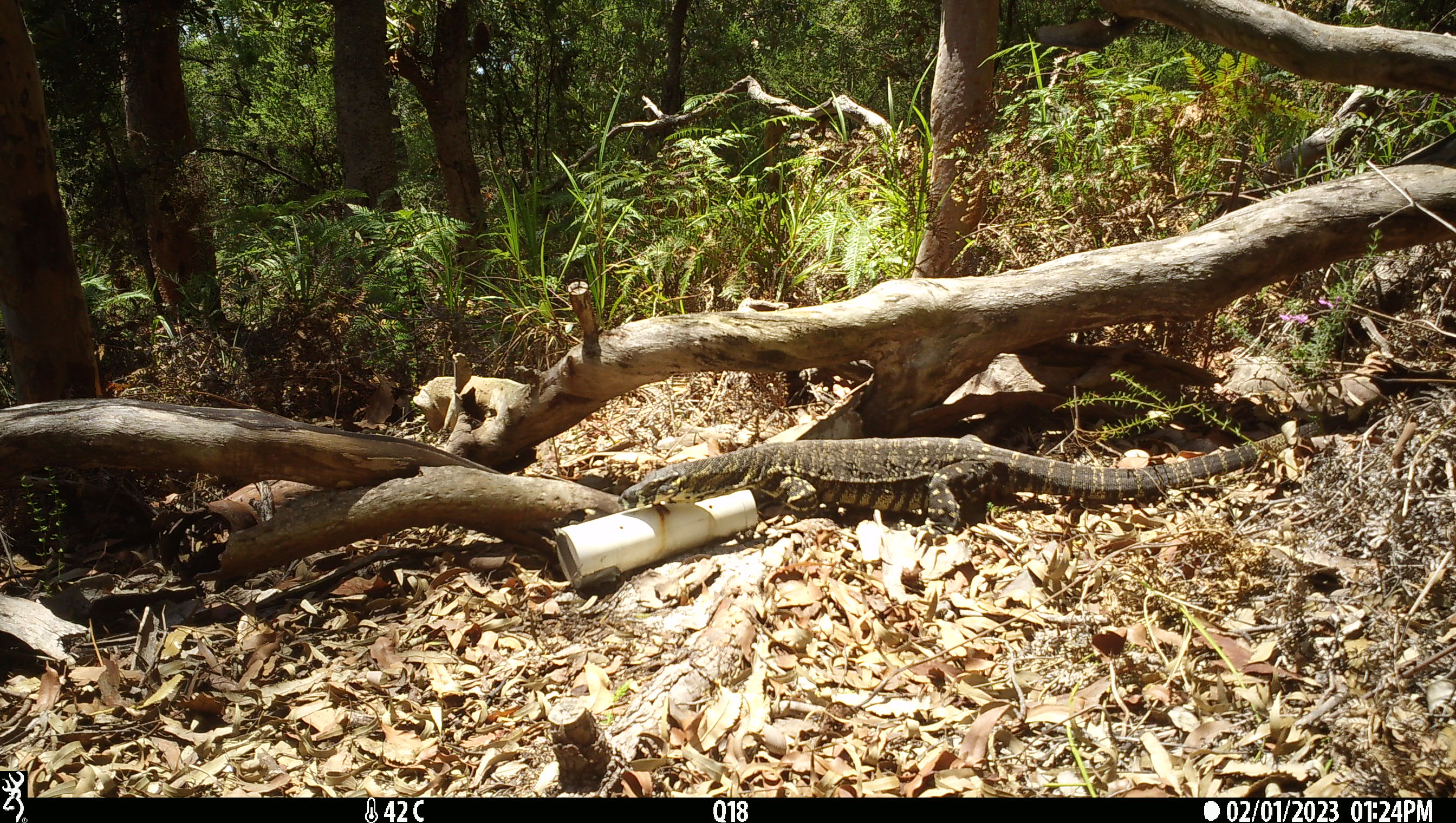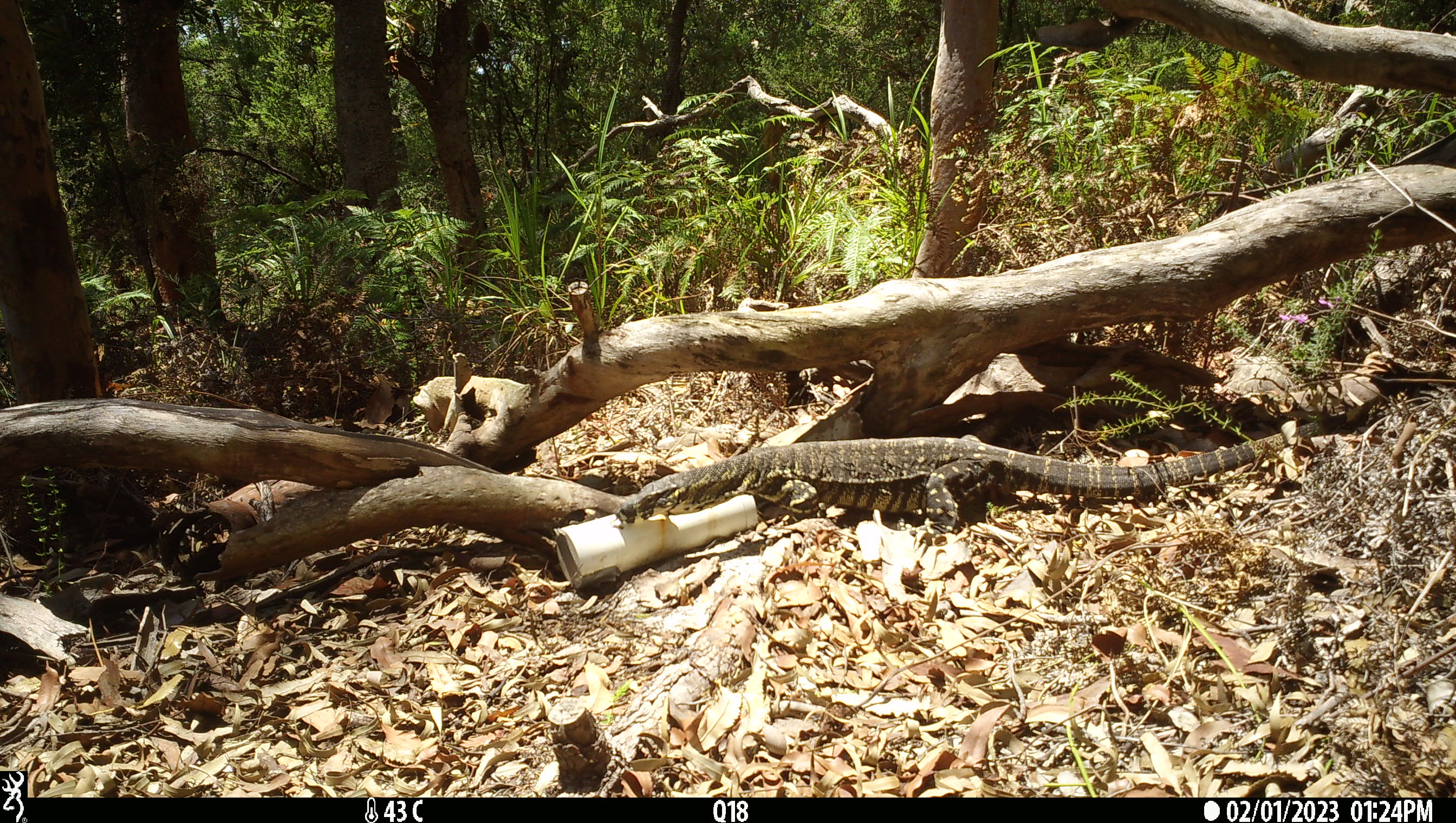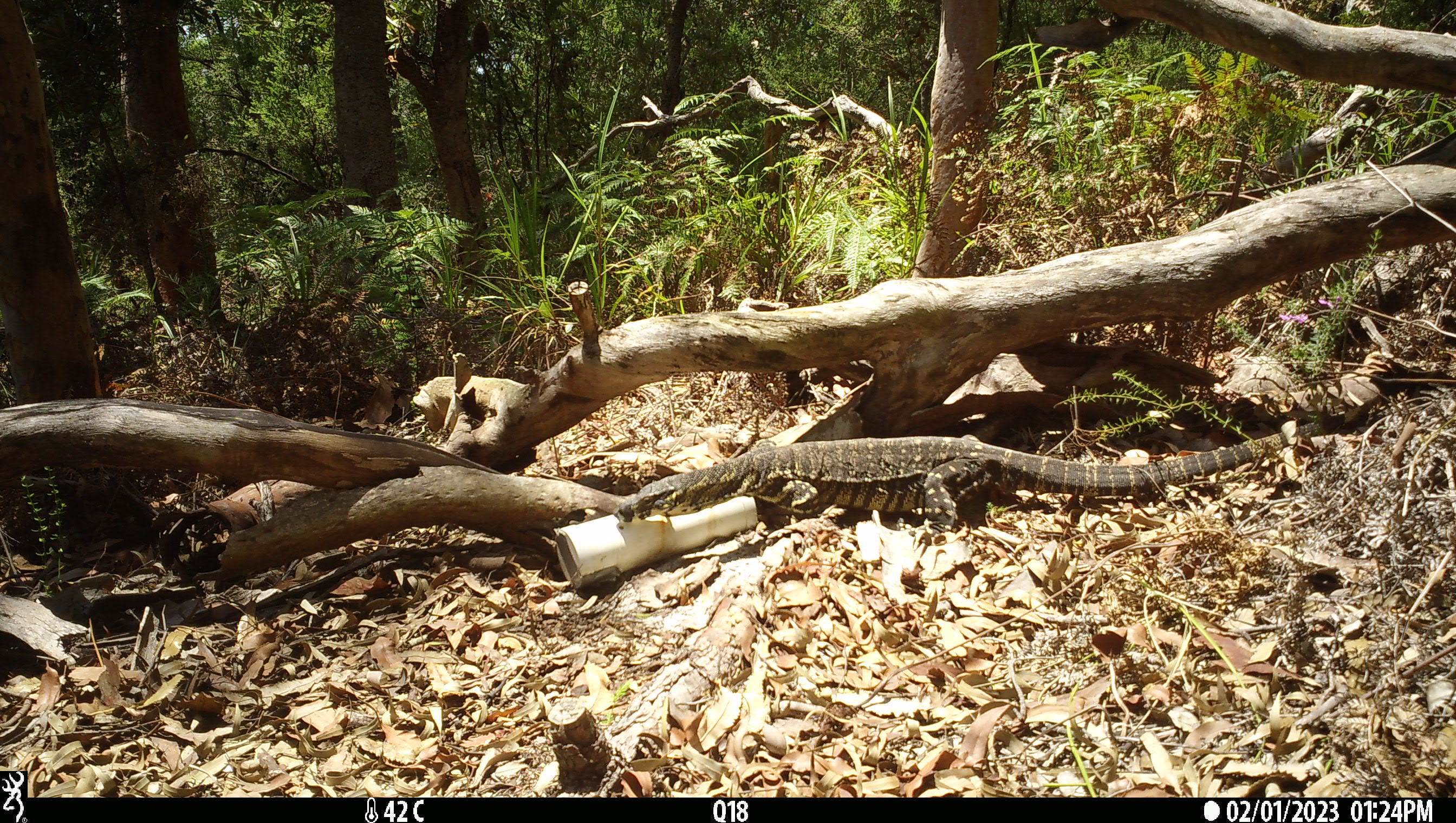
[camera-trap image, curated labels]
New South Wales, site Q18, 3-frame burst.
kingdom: Animalia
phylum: Chordata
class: Reptilia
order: Squamata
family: Varanidae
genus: Varanus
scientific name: Varanus varius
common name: lace monitor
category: goanna